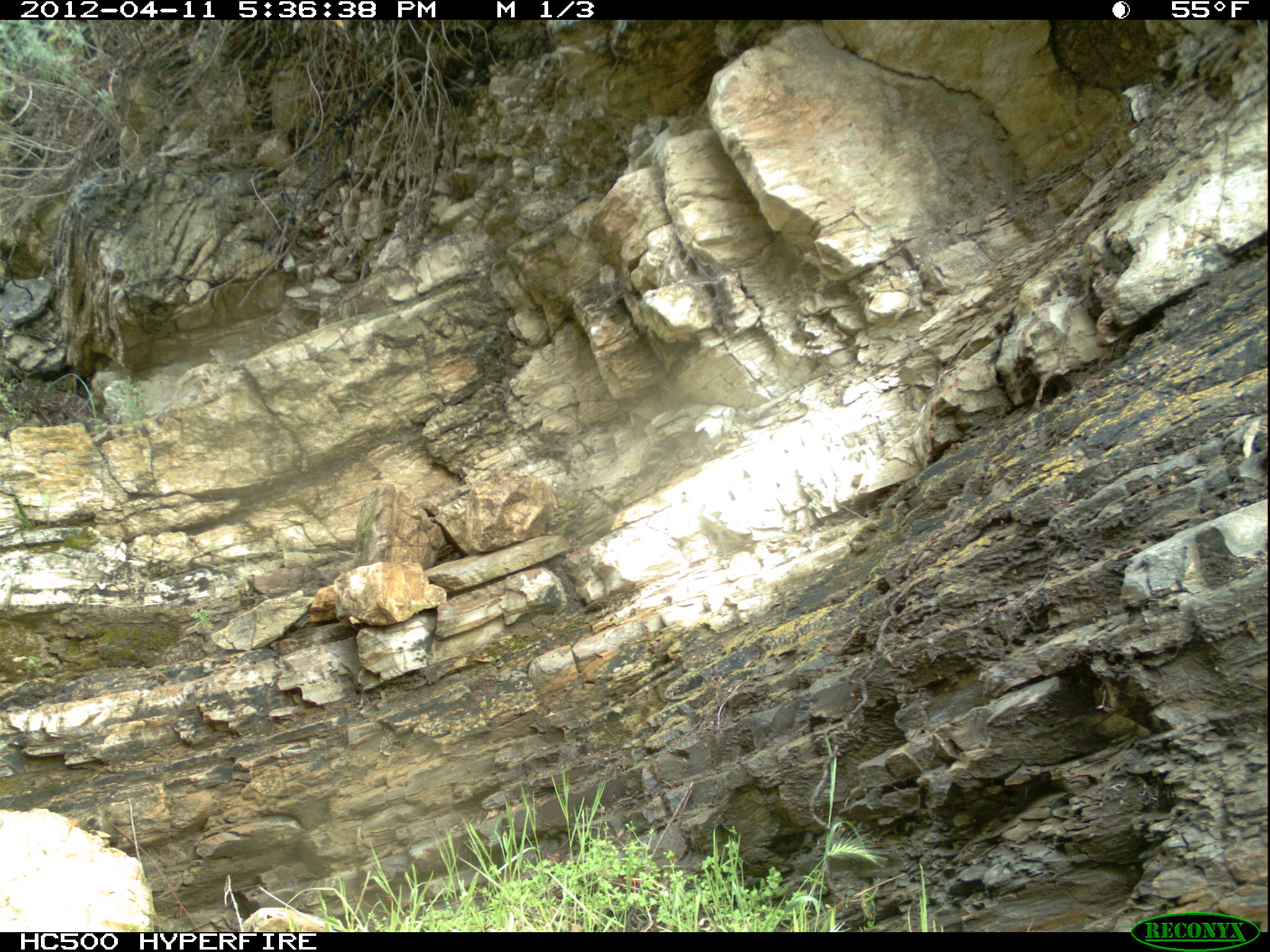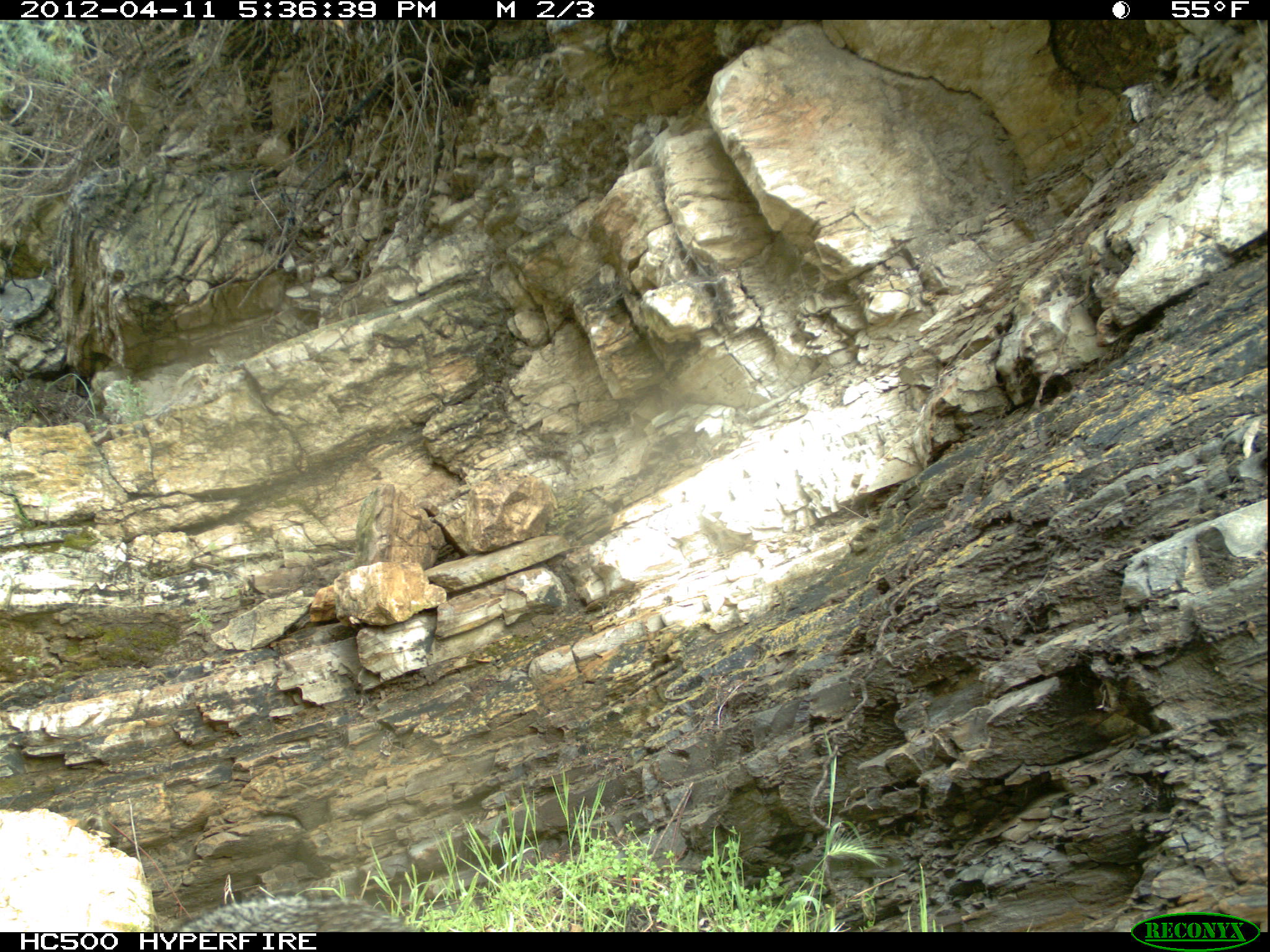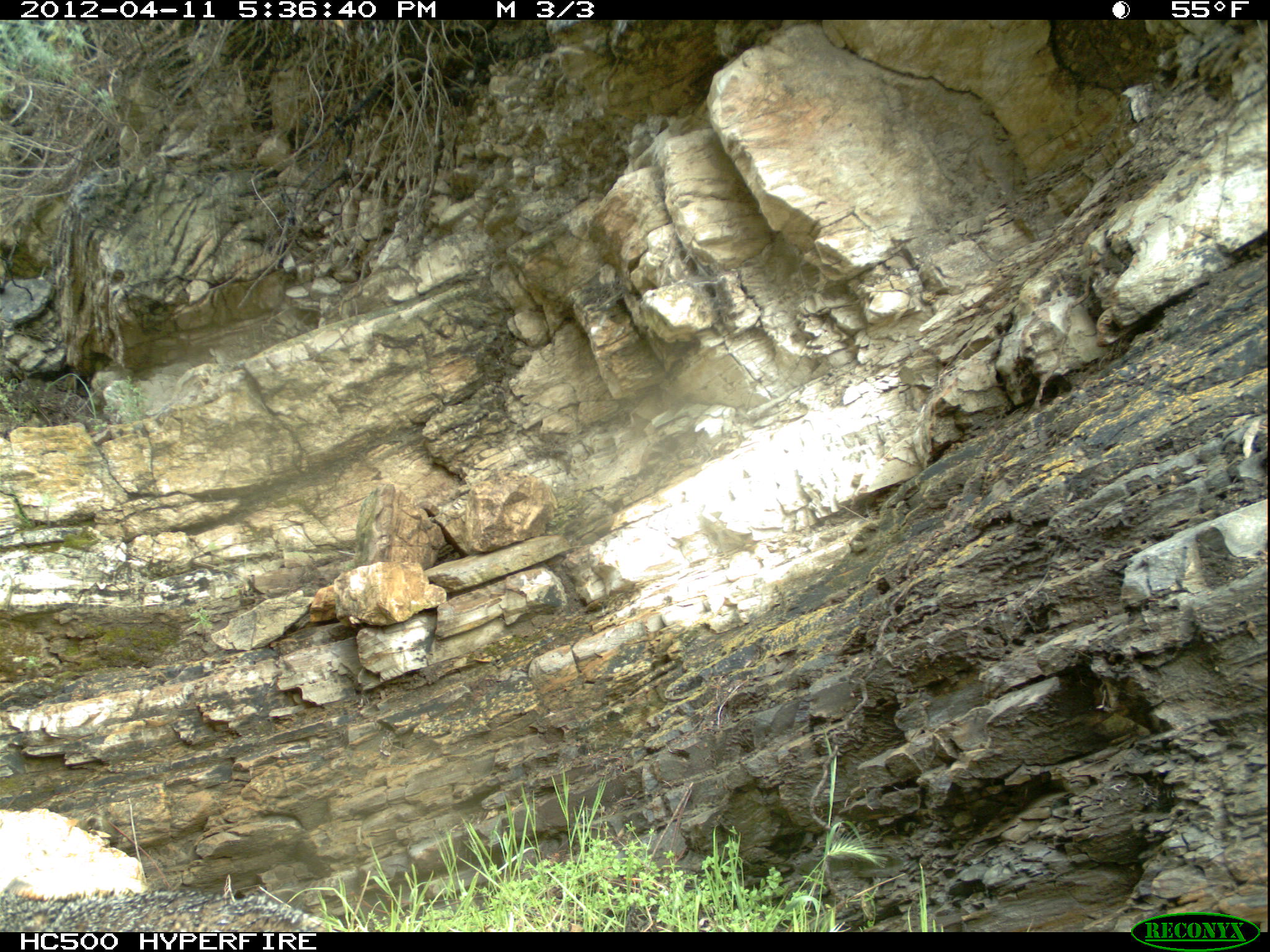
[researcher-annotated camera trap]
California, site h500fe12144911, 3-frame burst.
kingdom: Animalia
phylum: Chordata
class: Mammalia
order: Carnivora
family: Canidae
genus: Urocyon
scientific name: Urocyon littoralis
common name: island fox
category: fox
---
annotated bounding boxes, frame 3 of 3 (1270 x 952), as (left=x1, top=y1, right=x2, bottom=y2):
fox: (left=0, top=889, right=326, bottom=932)